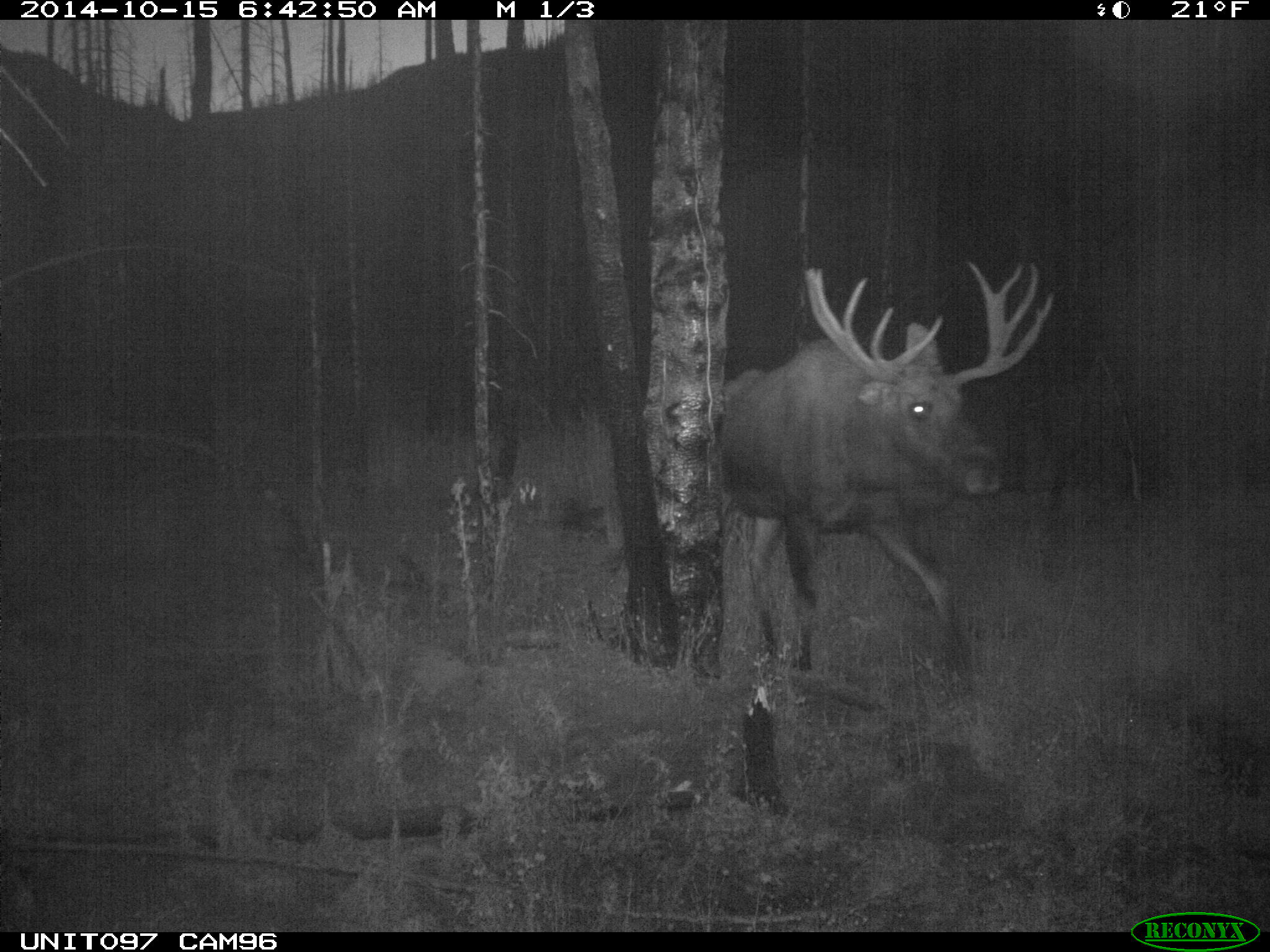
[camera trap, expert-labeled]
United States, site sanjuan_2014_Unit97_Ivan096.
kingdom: Animalia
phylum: Chordata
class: Mammalia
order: Artiodactyla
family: Cervidae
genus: Alces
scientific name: Alces alces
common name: moose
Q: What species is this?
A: Alces alces (moose).